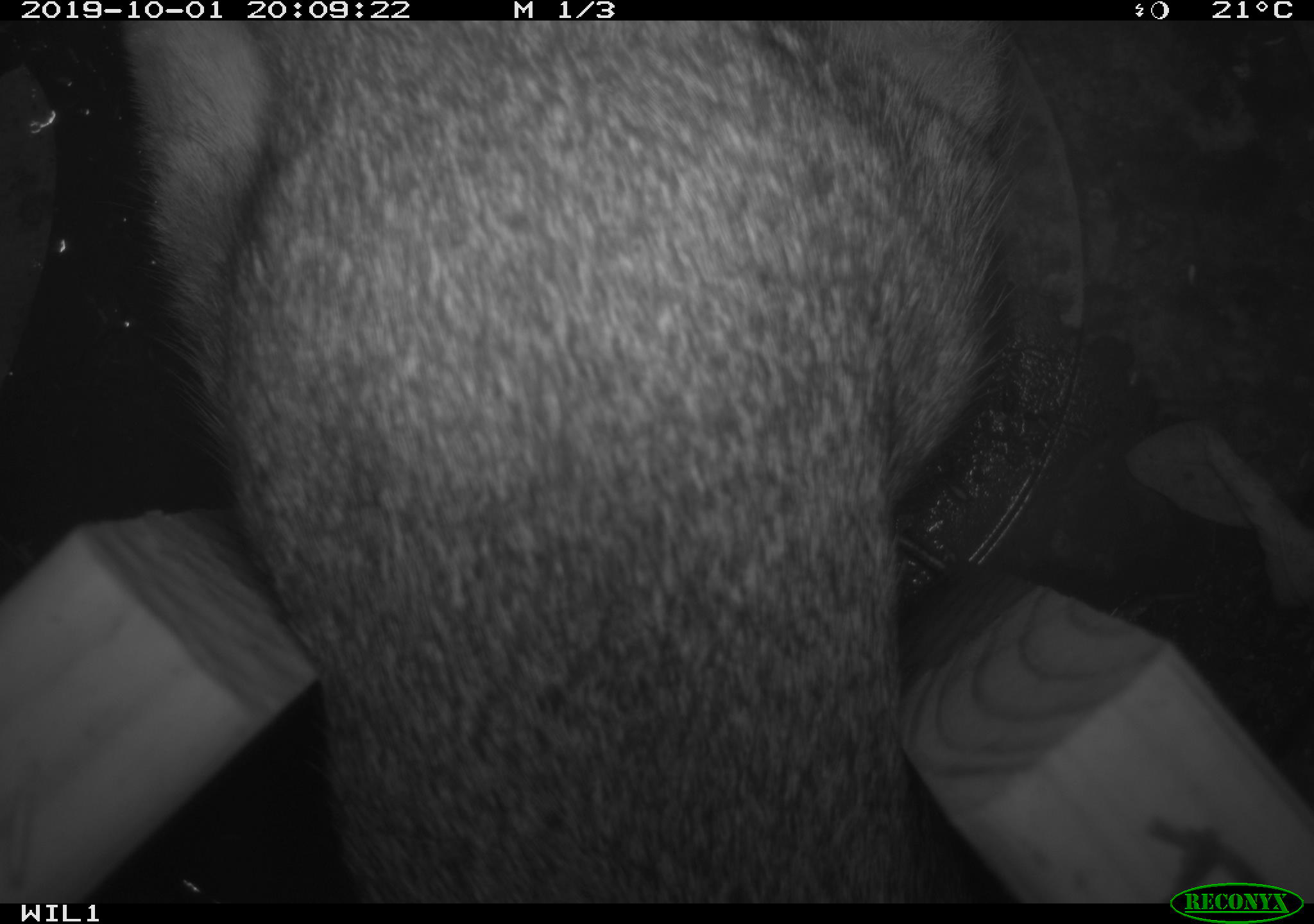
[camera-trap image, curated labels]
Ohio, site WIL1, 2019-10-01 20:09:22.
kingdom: Animalia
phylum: Chordata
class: Mammalia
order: Lagomorpha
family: Leporidae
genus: Sylvilagus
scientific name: Sylvilagus floridanus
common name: eastern cottontail